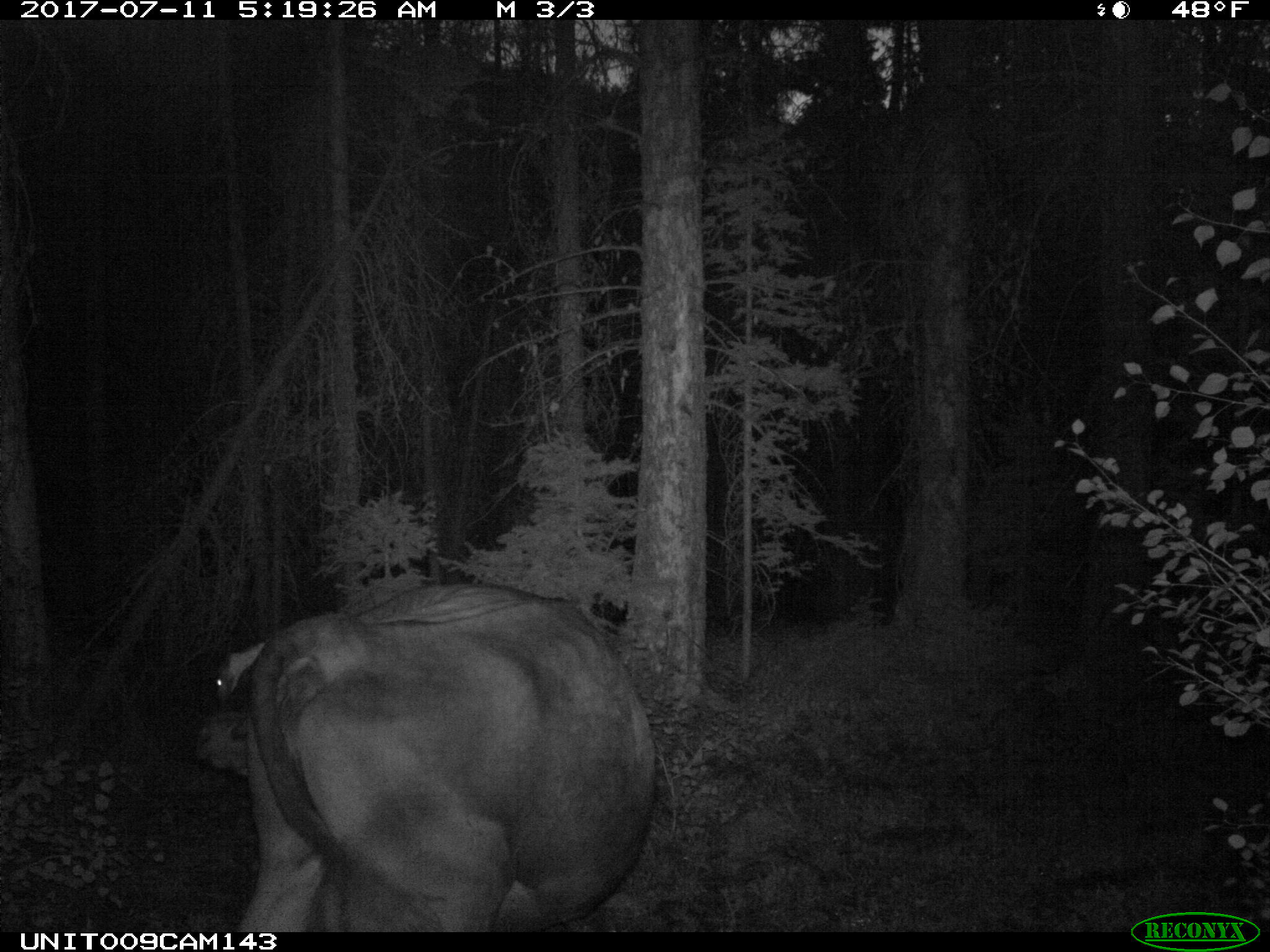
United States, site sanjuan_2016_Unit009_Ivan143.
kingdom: Animalia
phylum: Chordata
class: Mammalia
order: Artiodactyla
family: Bovidae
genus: Bos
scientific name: Bos taurus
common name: domestic cow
Bos taurus (domestic cow).